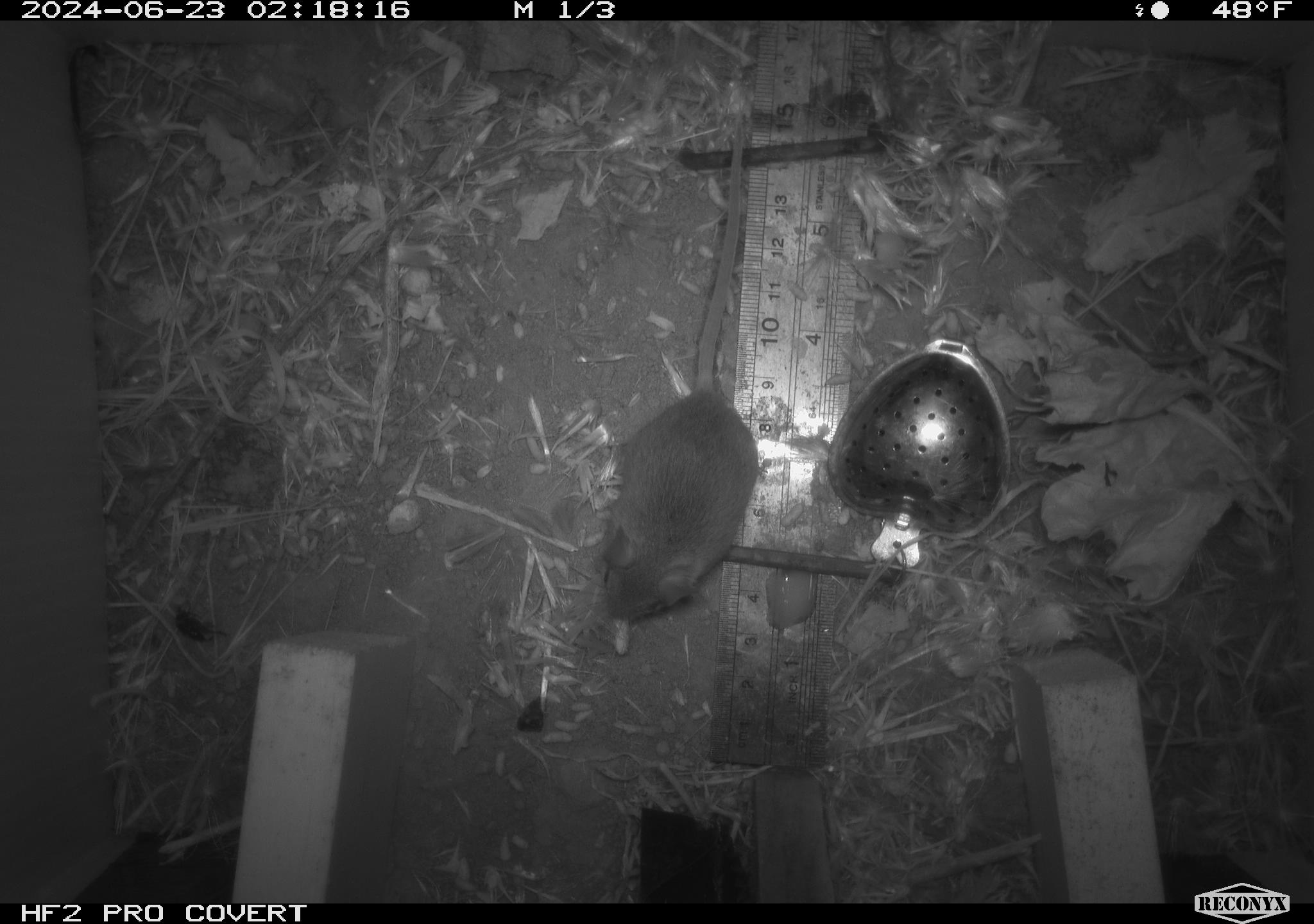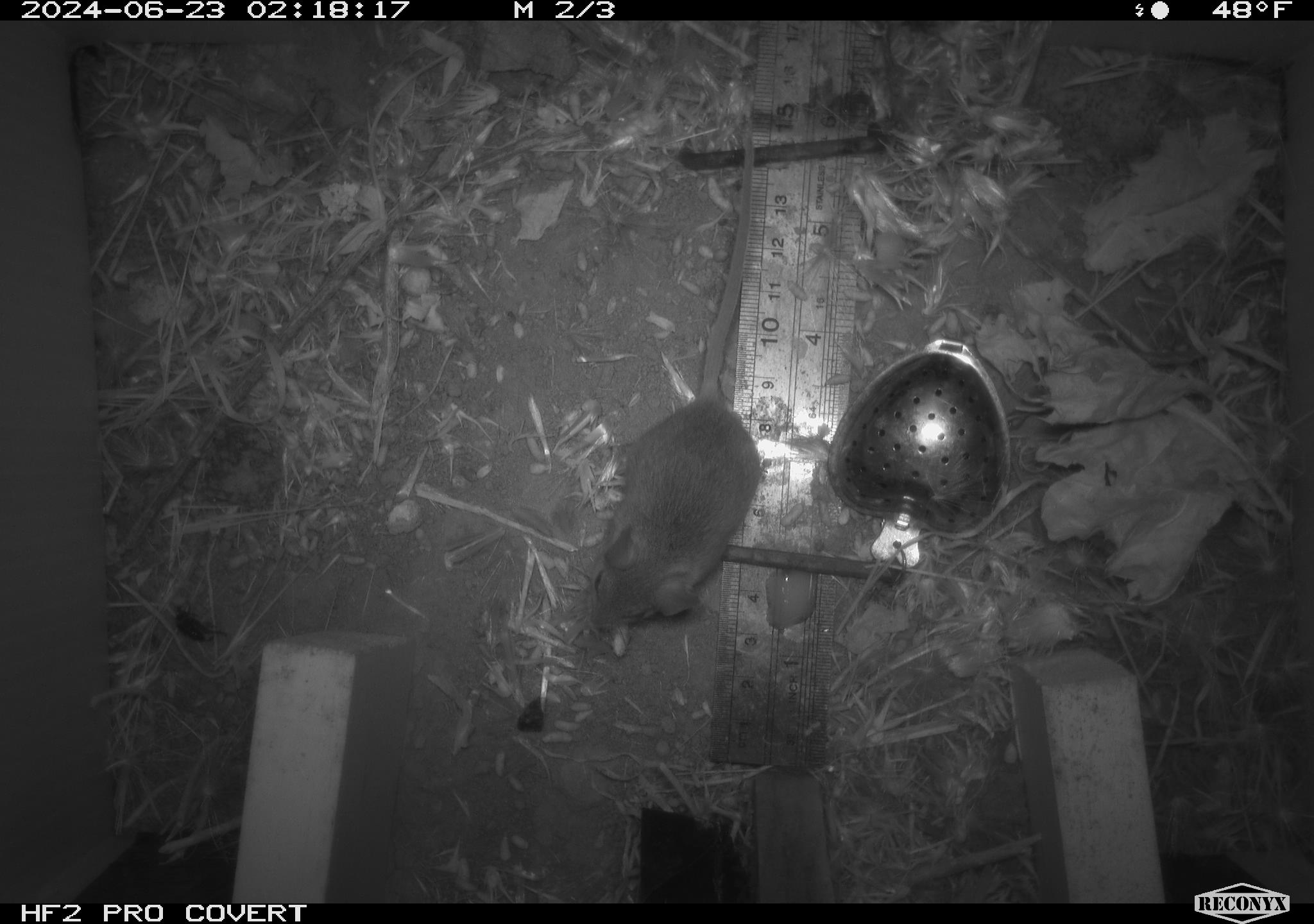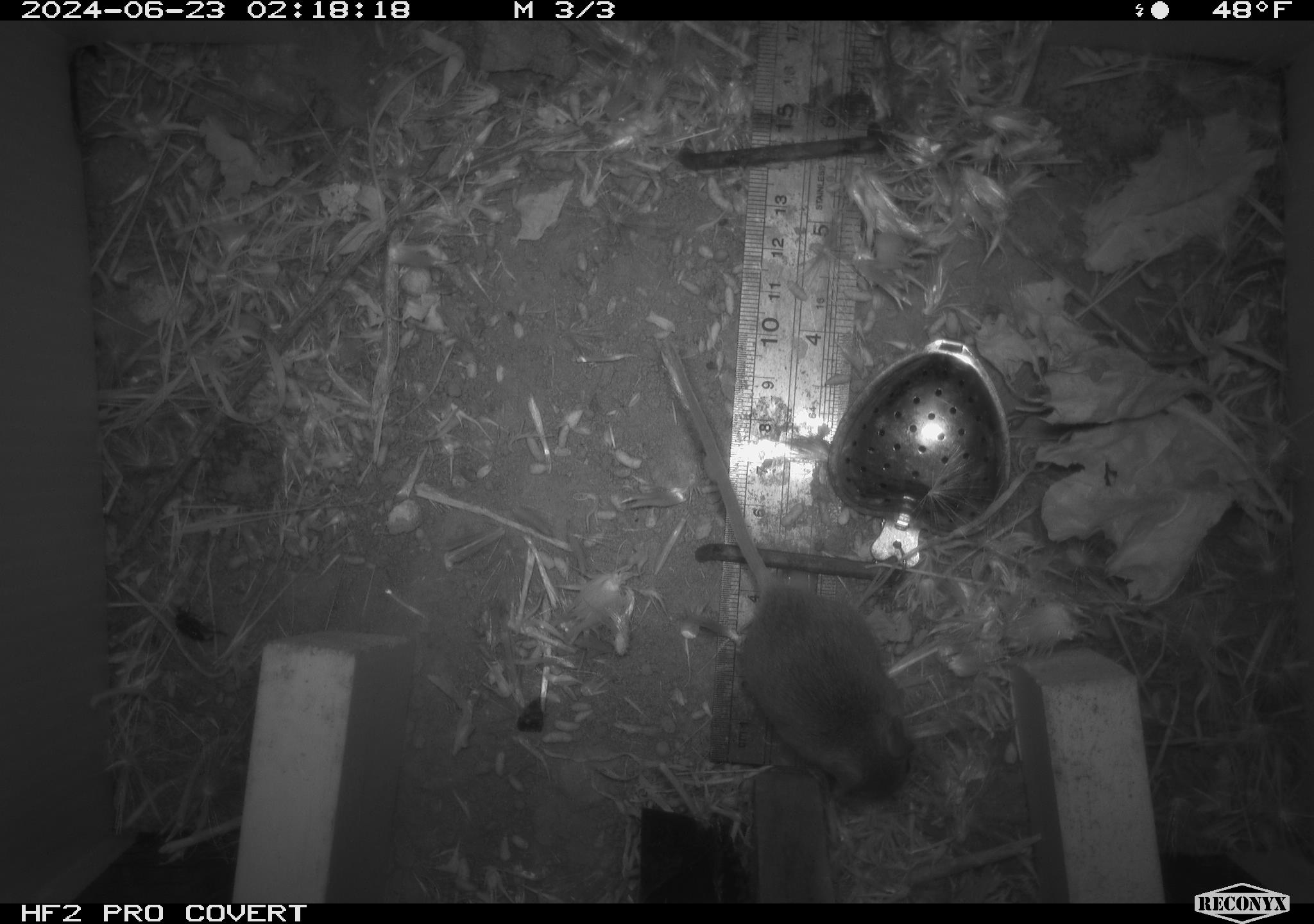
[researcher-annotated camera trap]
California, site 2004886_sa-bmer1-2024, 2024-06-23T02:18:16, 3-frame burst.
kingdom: Animalia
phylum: Chordata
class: Mammalia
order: Rodentia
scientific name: Rodentia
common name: mouse species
Mouse species (Rodentia).